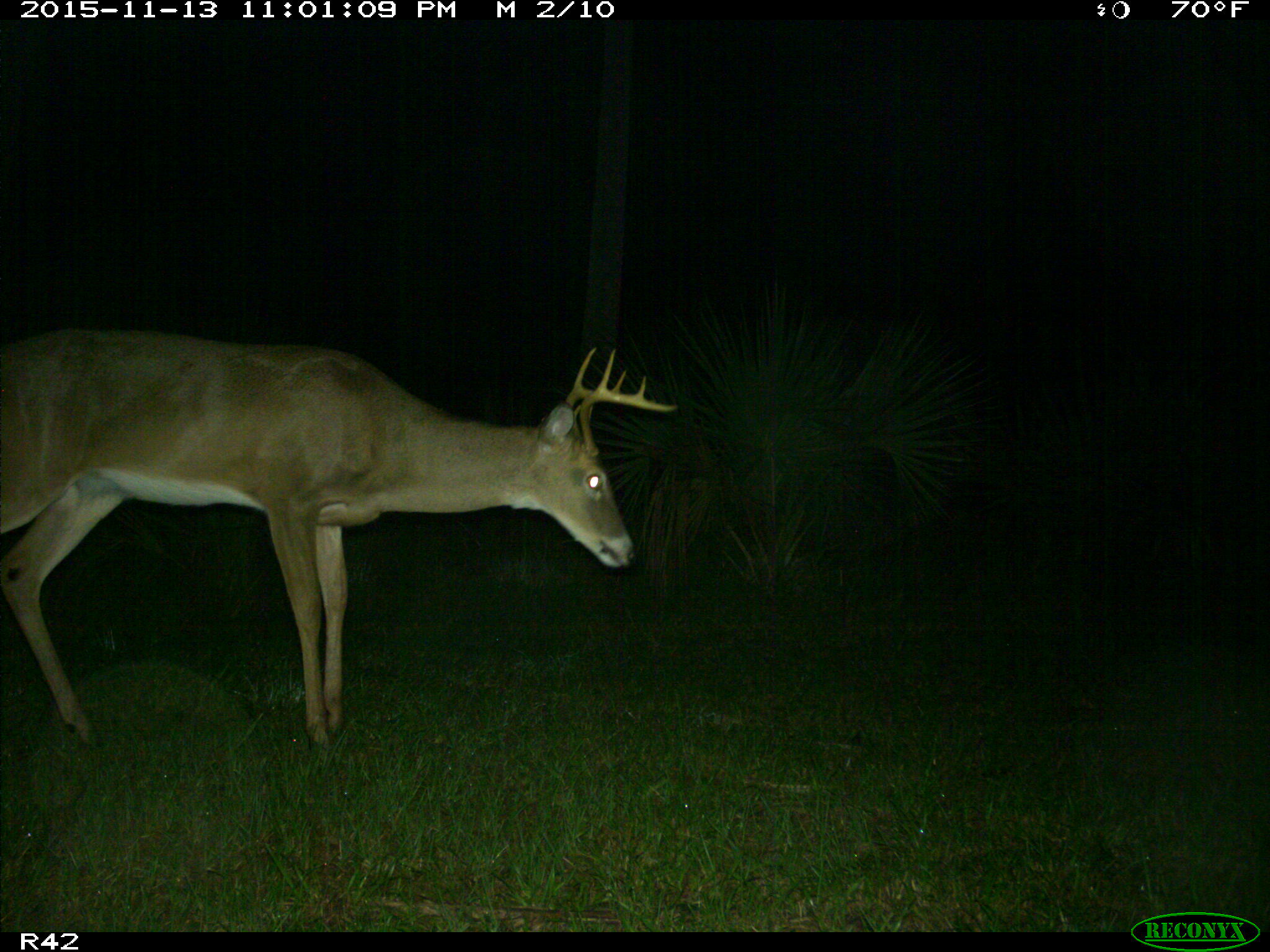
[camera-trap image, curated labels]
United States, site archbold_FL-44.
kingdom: Animalia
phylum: Chordata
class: Mammalia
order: Artiodactyla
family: Cervidae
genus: Odocoileus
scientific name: Odocoileus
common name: deer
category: unidentified deer